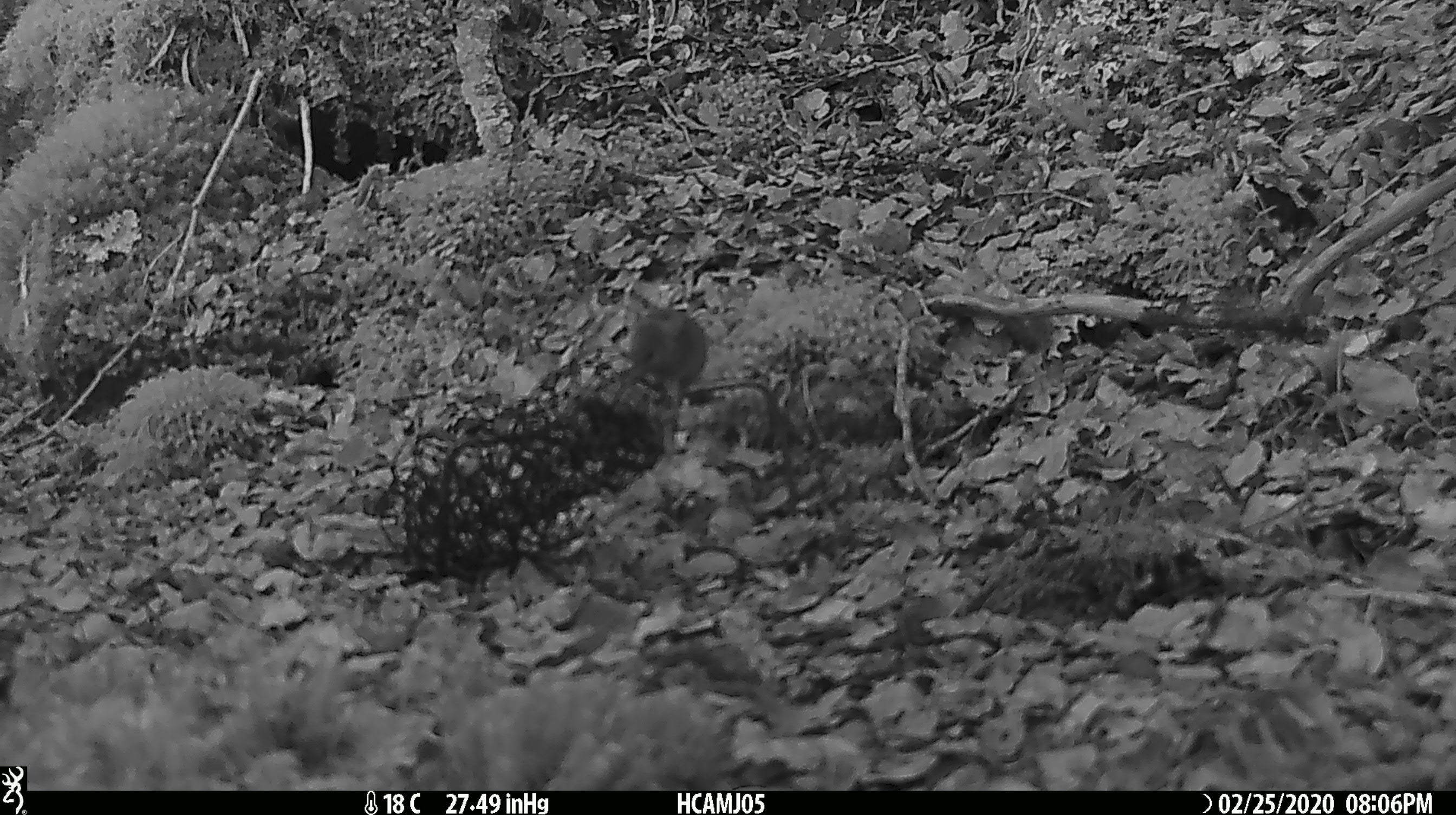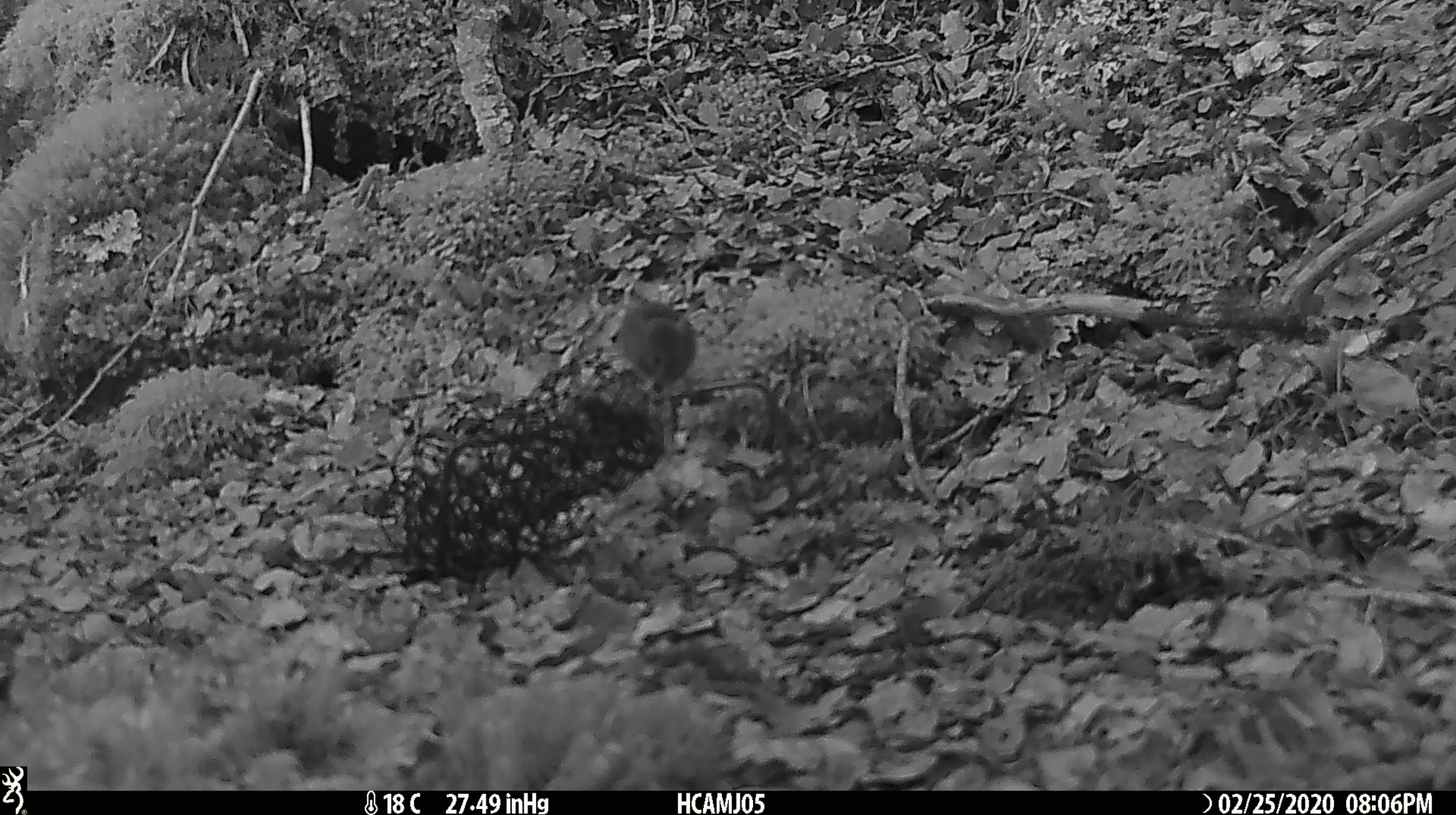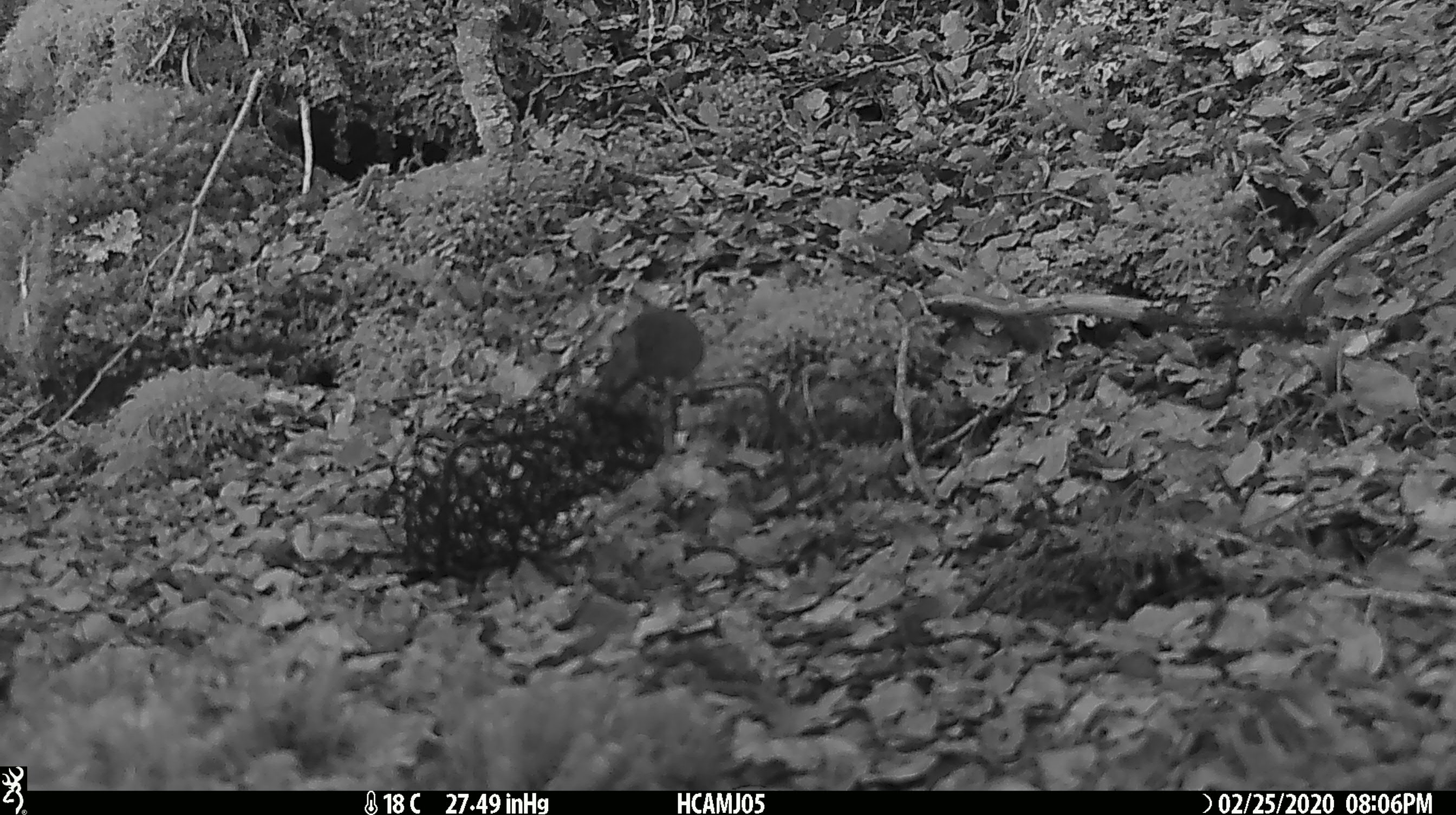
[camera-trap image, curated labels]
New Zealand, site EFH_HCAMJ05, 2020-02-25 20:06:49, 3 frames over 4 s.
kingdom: Animalia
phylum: Chordata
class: Mammalia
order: Rodentia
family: Muridae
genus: Mus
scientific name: Mus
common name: mouse